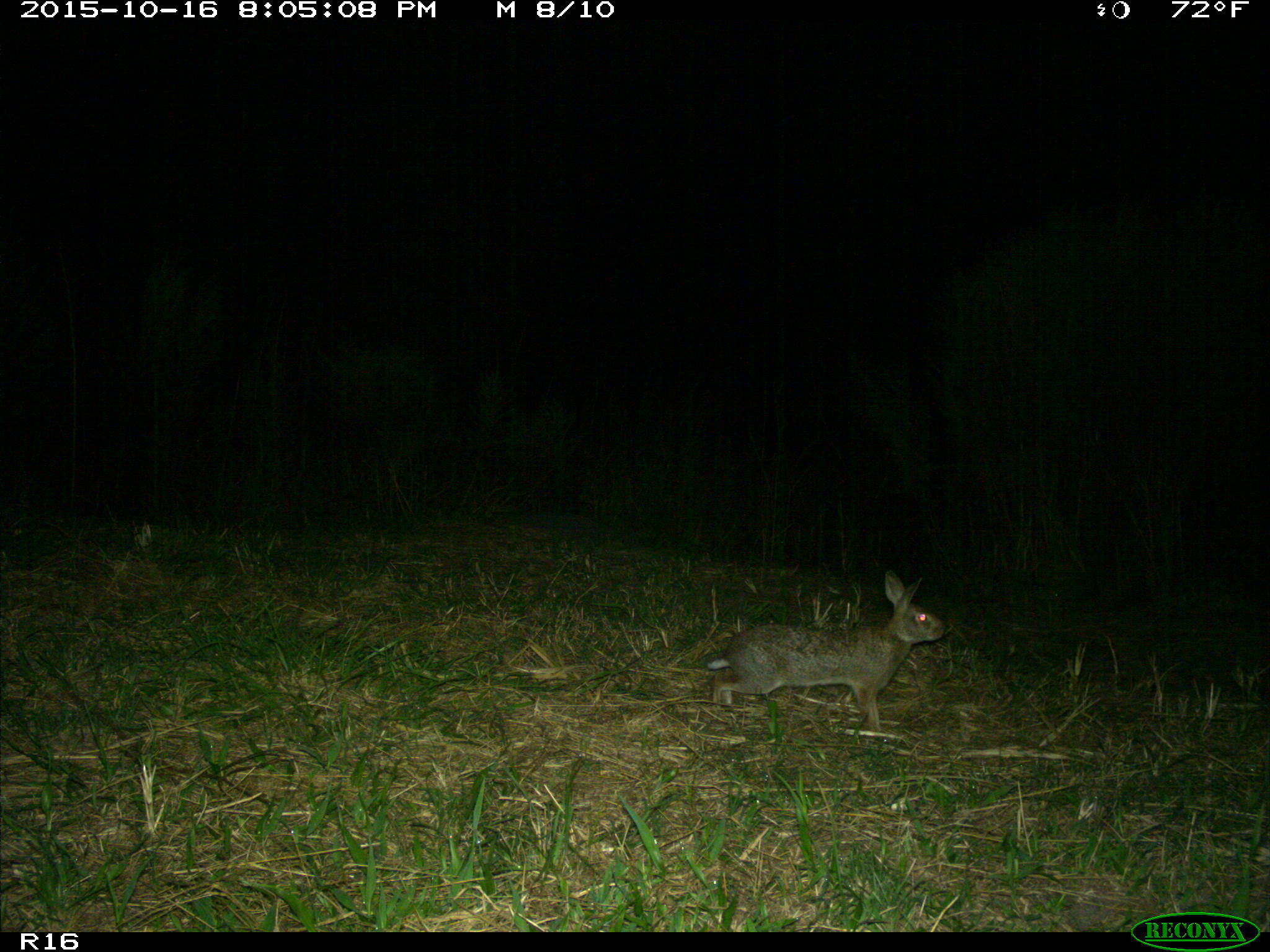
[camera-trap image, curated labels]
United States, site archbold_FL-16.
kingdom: Animalia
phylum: Chordata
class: Mammalia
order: Lagomorpha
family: Leporidae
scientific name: Leporidae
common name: rabbits and hares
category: unidentified rabbit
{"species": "unidentified rabbit (rabbits and hares) (Leporidae)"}